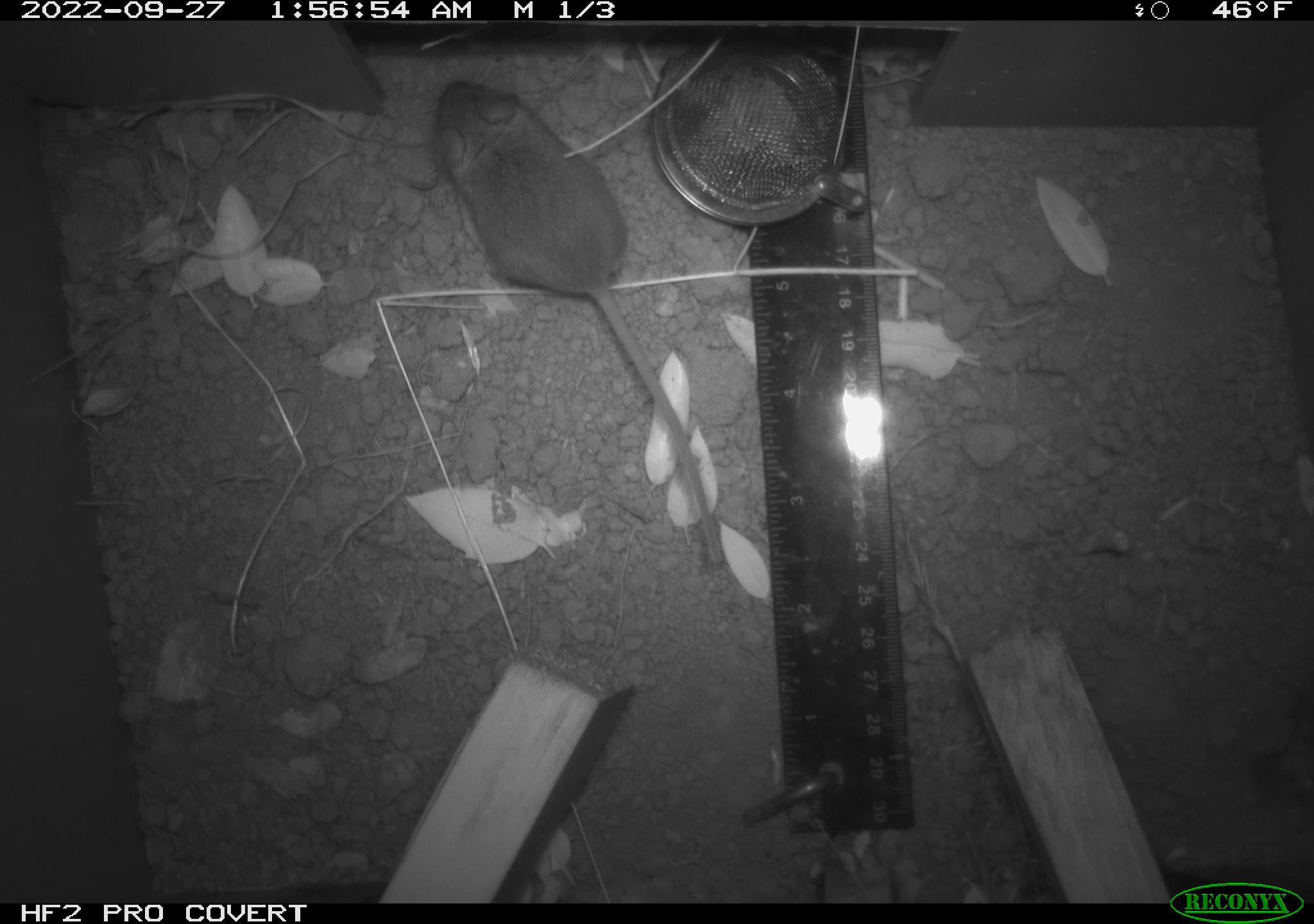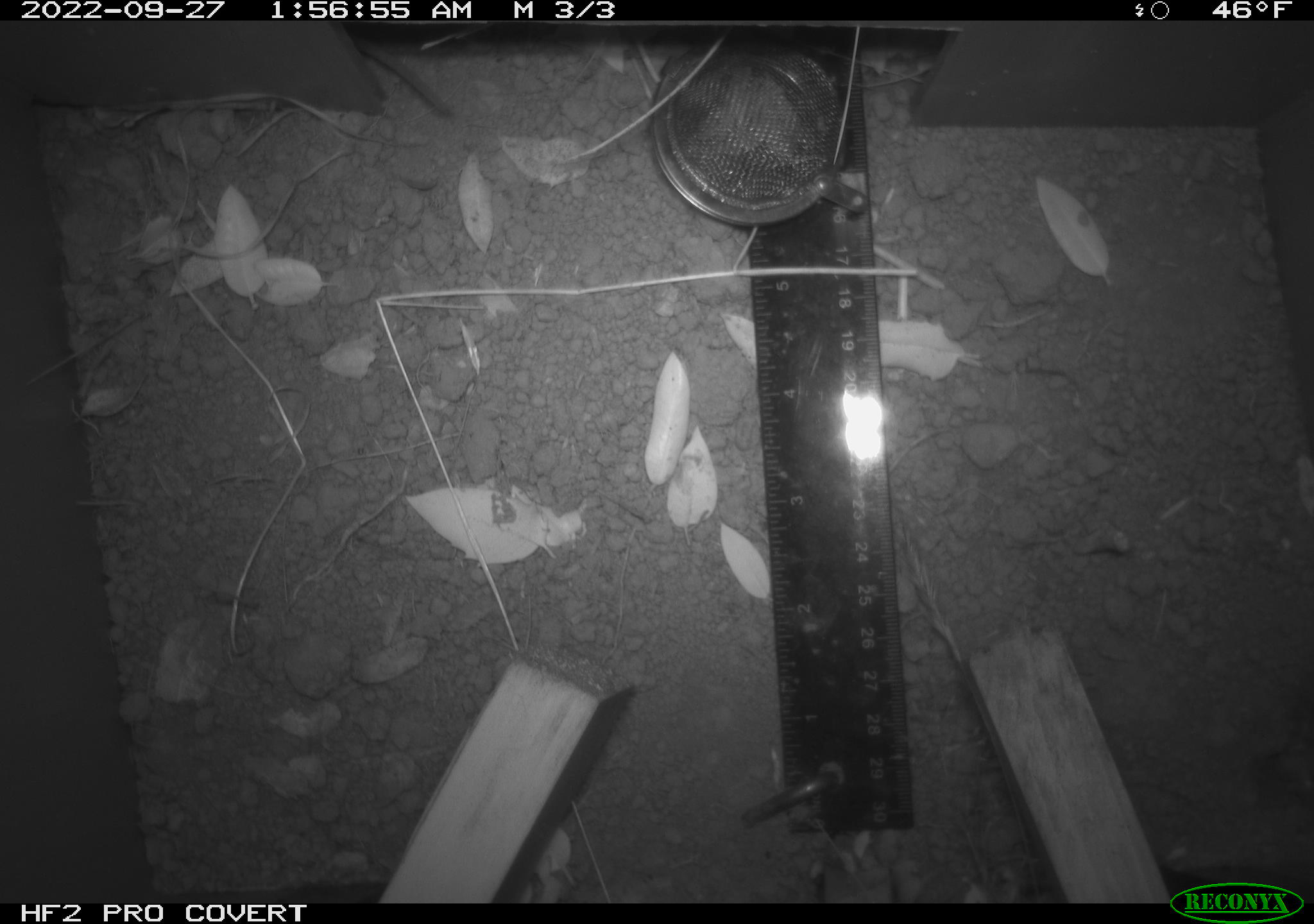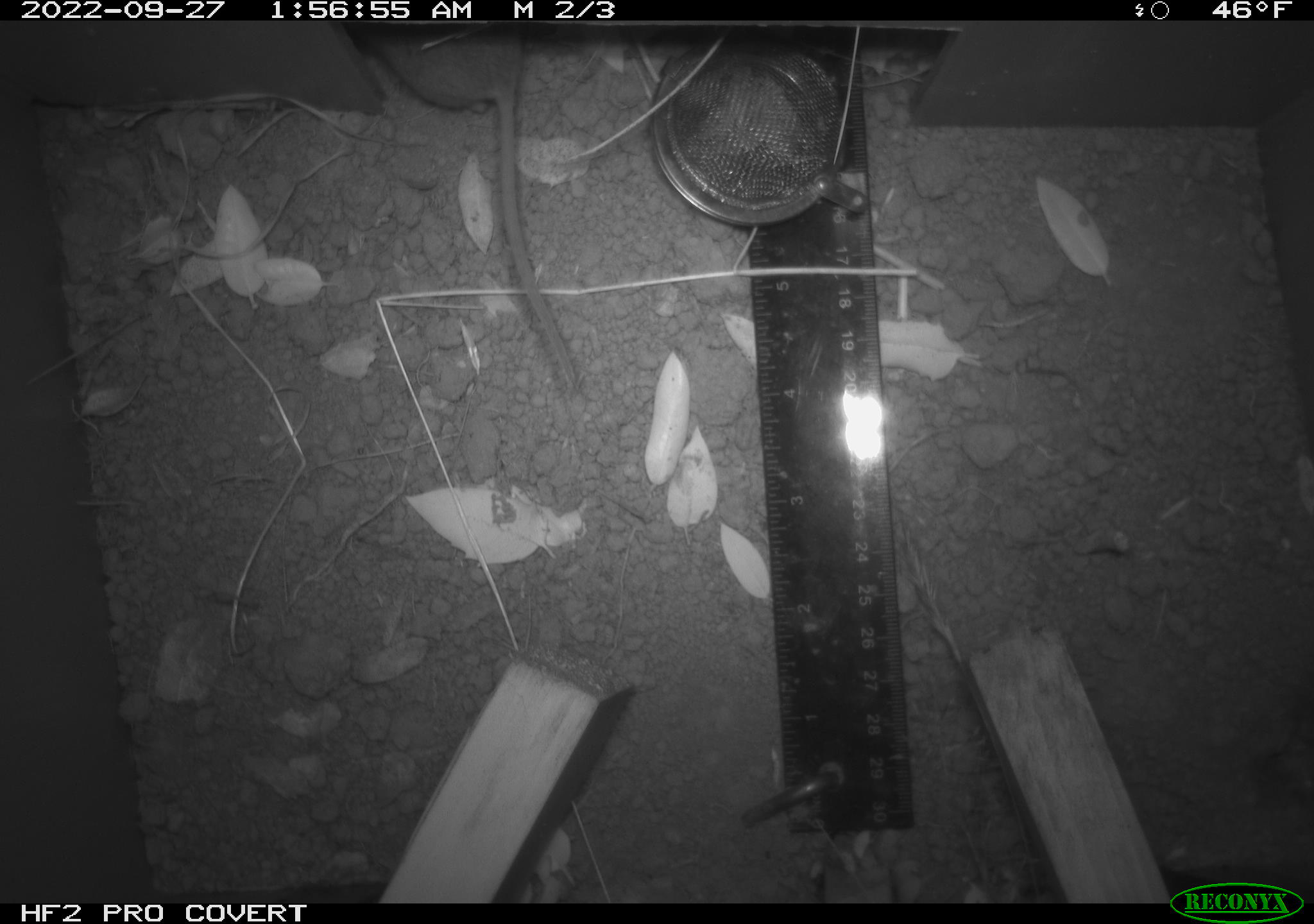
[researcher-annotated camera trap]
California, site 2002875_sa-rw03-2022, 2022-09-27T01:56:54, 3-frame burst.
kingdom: Animalia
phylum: Chordata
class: Mammalia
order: Rodentia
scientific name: Rodentia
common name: mouse species